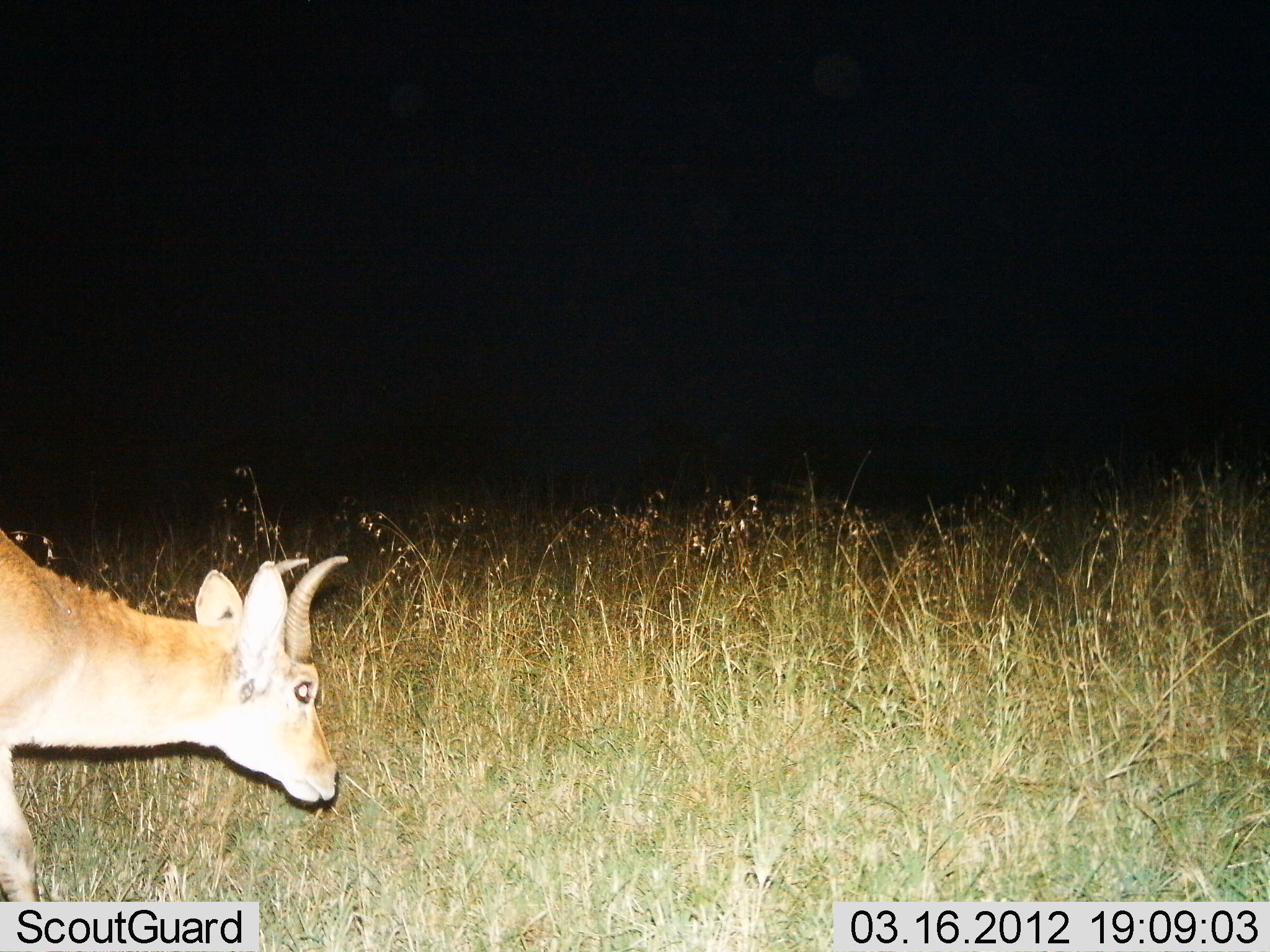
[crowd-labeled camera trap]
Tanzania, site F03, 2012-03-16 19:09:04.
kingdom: Animalia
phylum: Chordata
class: Mammalia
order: Artiodactyla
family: Bovidae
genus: Redunca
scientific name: Redunca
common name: reedbuck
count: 1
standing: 32%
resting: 0%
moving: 55%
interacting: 0%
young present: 0%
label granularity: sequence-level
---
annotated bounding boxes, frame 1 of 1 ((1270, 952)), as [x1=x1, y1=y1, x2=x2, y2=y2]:
animal: [x1=0, y1=524, x2=350, y2=902]